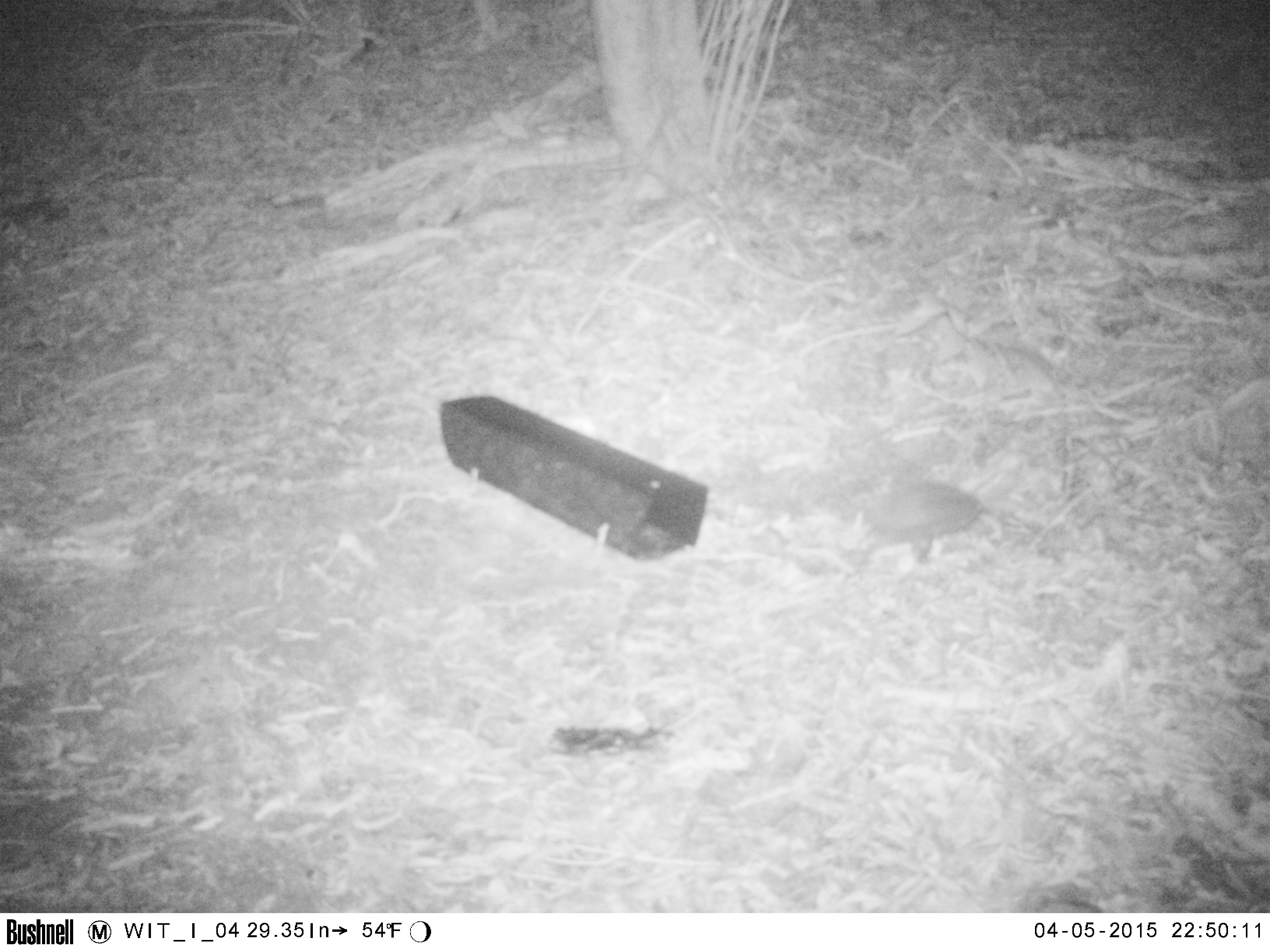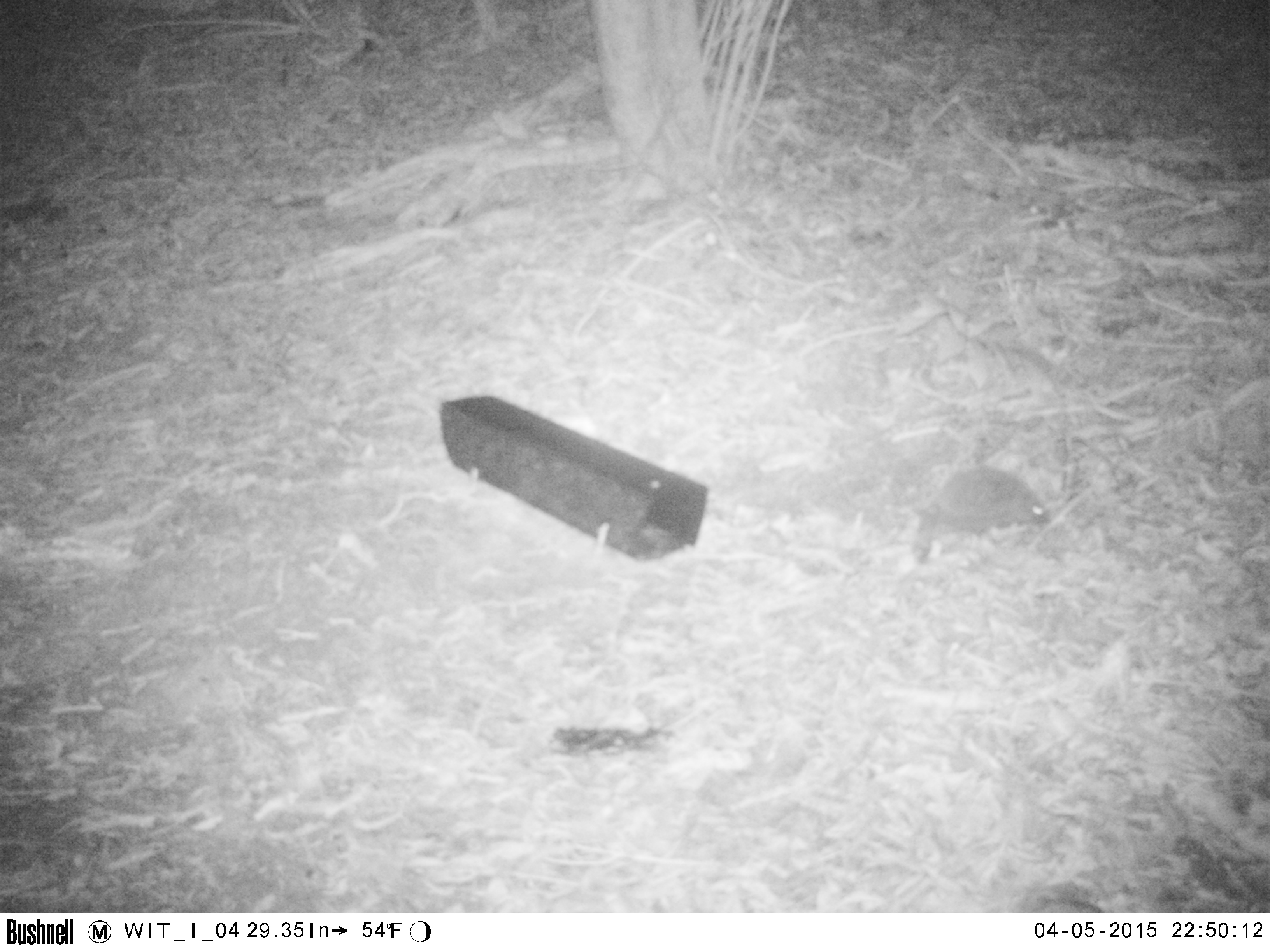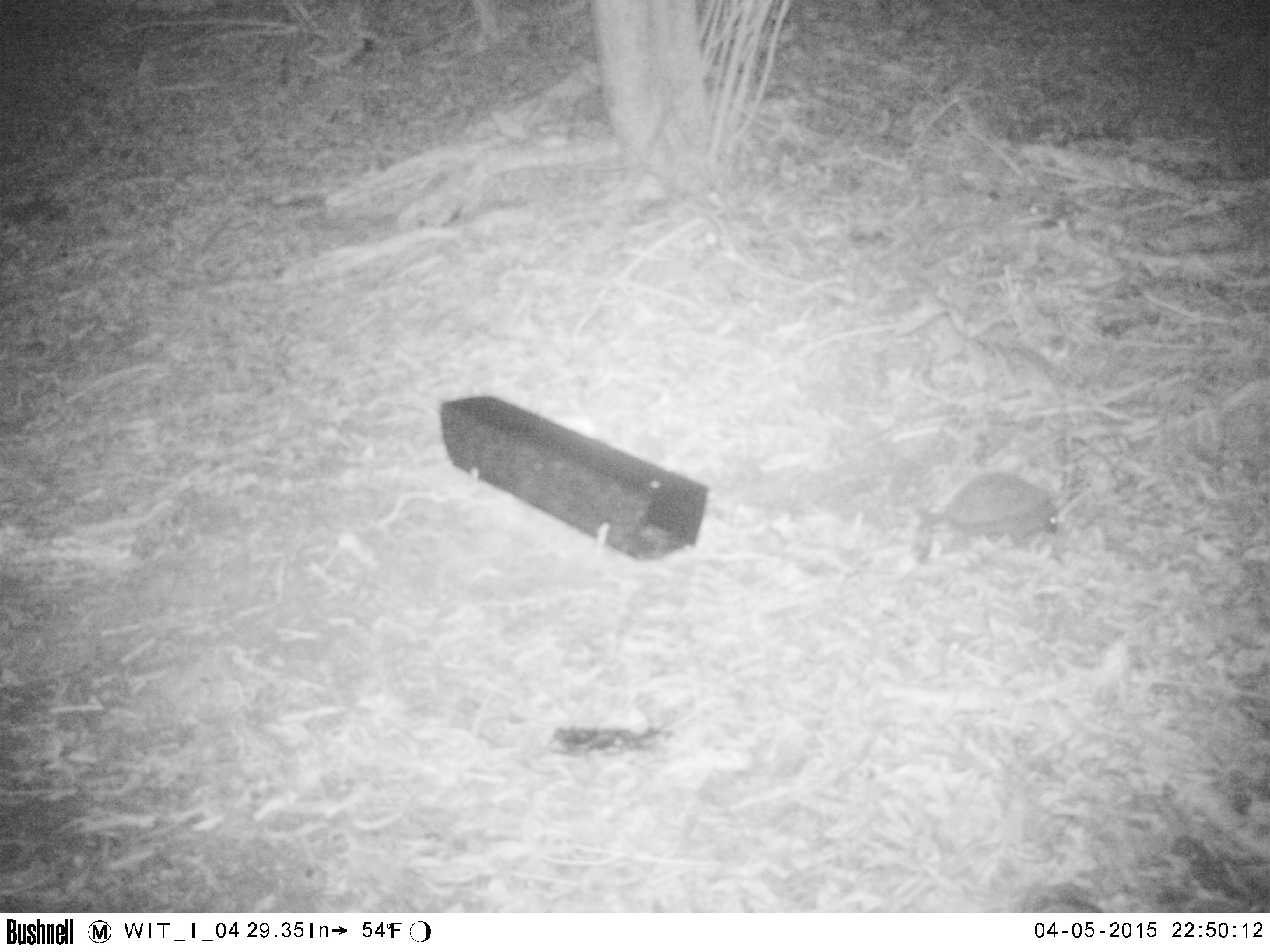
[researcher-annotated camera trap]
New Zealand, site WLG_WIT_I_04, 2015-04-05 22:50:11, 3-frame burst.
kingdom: Animalia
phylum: Chordata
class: Mammalia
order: Eulipotyphla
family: Erinaceidae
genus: Erinaceus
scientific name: Erinaceus europaeus europaeus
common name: european hedgehog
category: hedgehog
Hedgehog (european hedgehog) (Erinaceus europaeus europaeus).